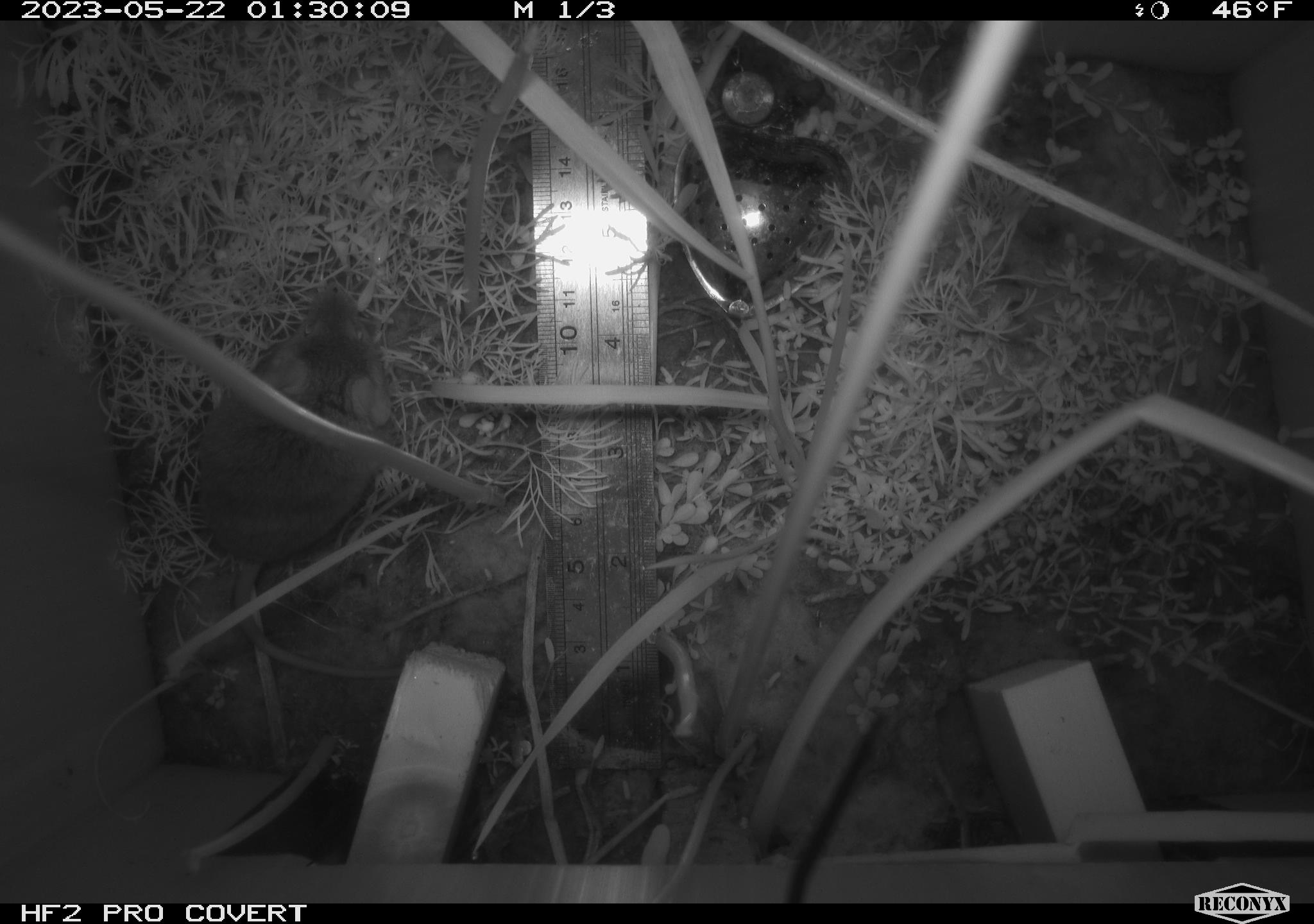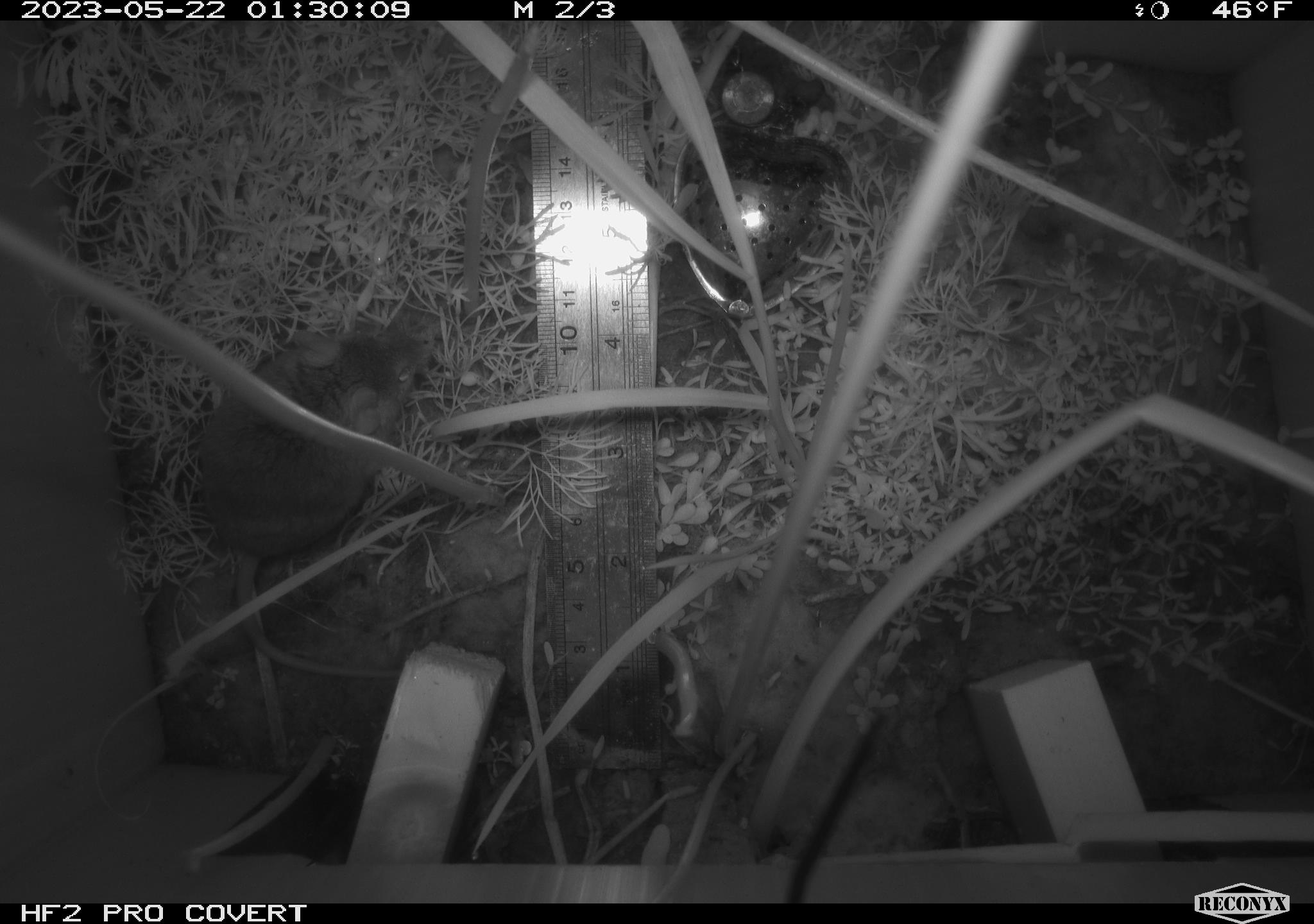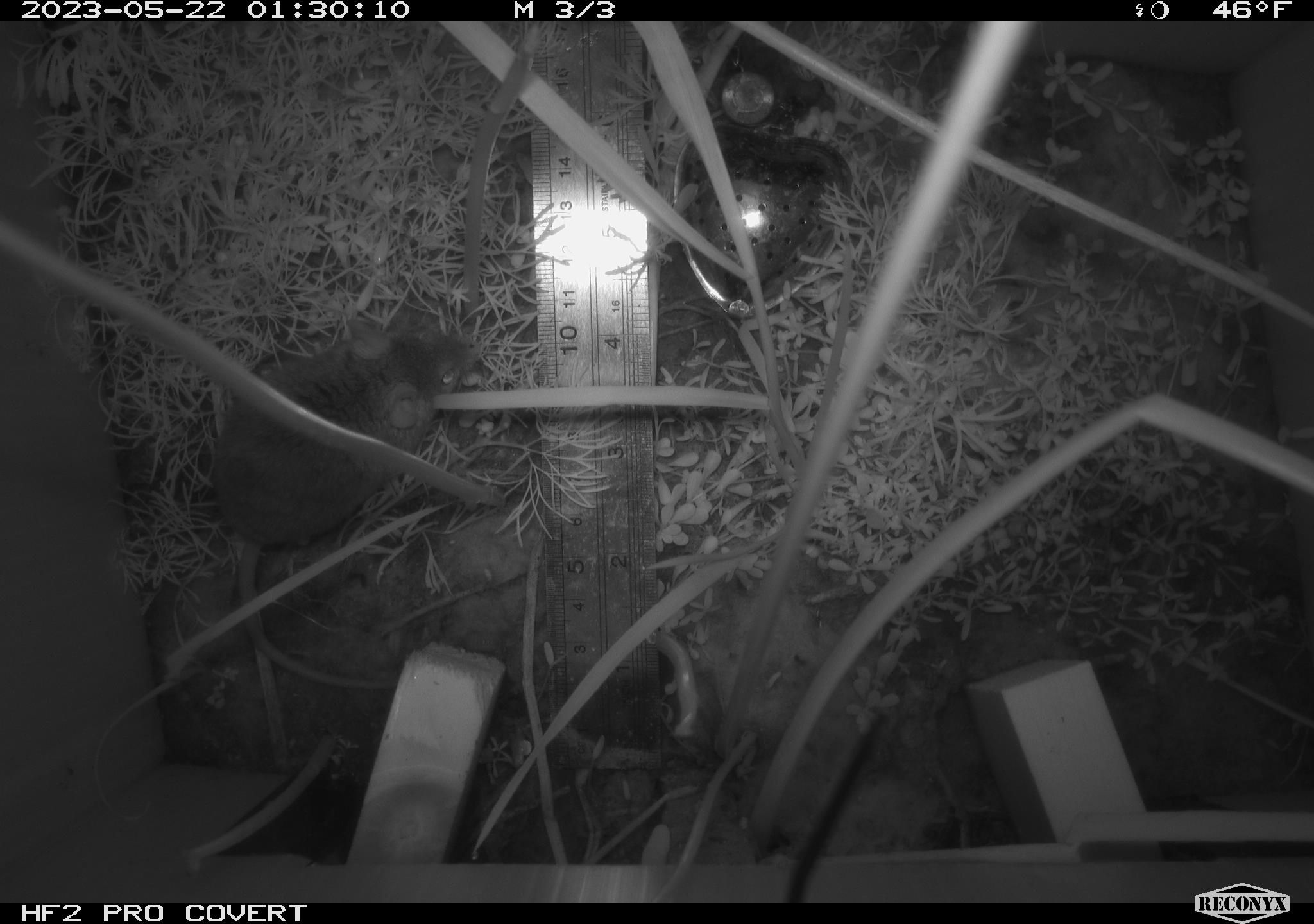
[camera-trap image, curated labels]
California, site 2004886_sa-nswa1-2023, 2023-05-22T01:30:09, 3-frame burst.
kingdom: Animalia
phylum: Chordata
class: Mammalia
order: Rodentia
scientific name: Rodentia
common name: mouse species